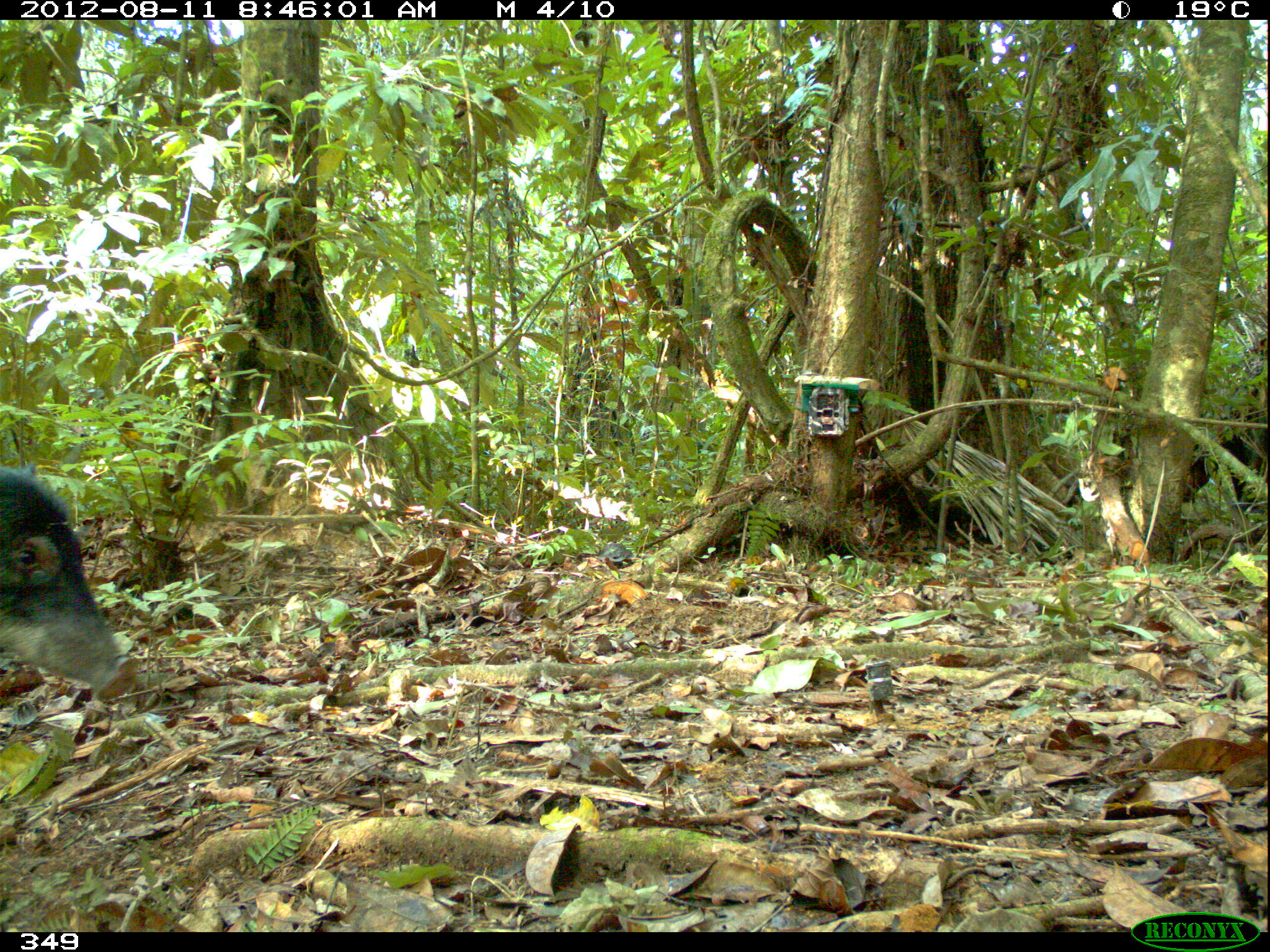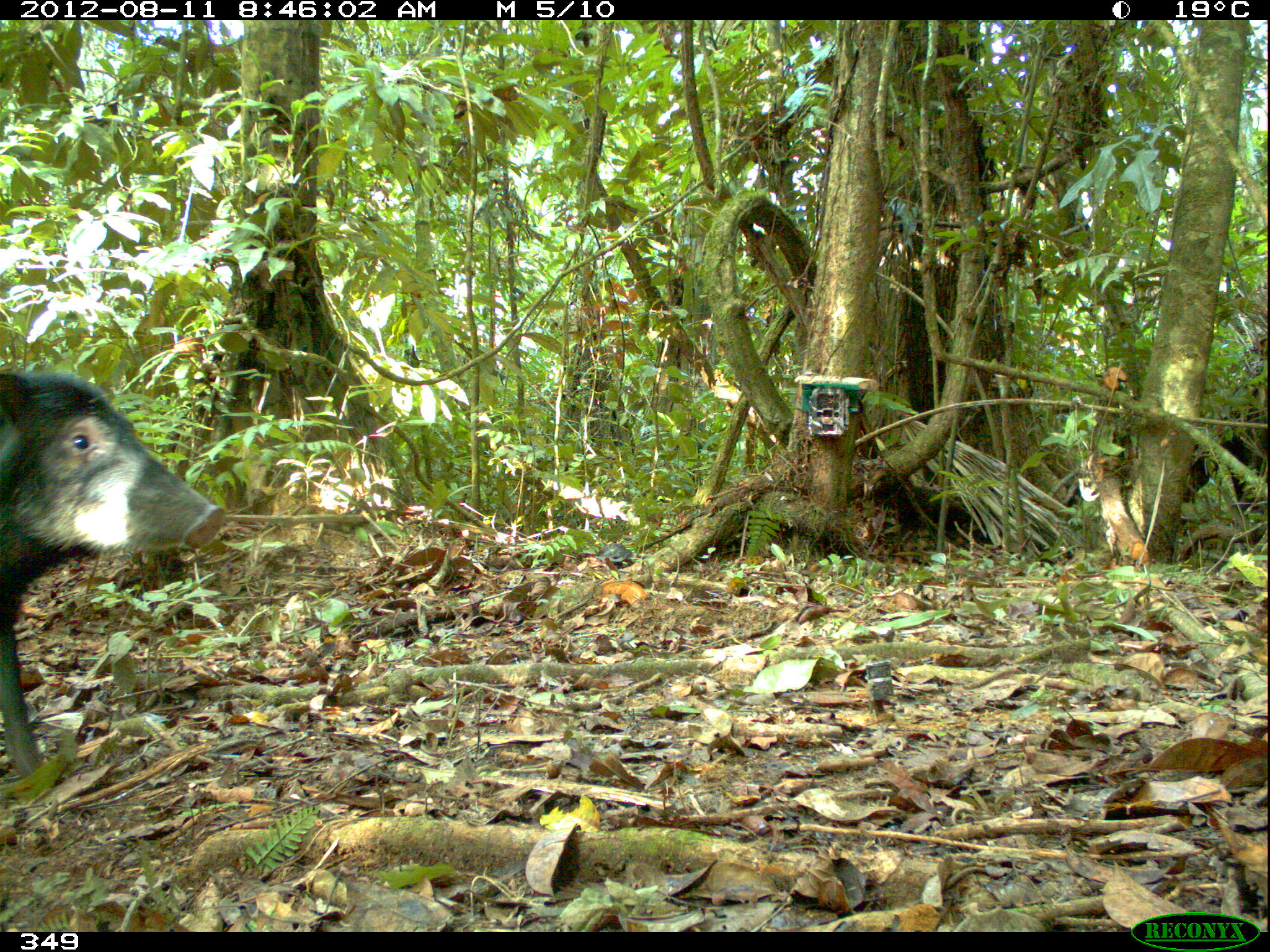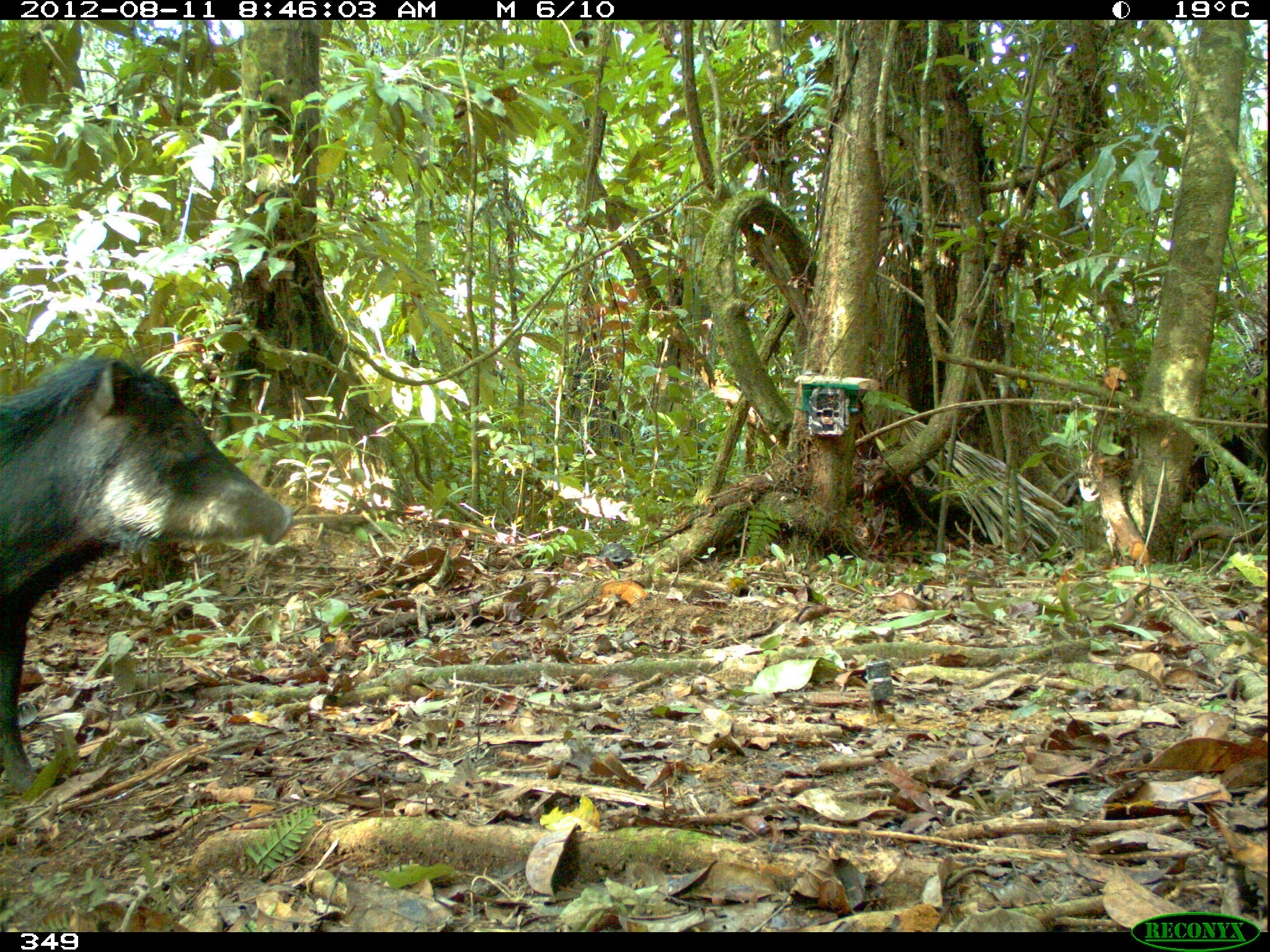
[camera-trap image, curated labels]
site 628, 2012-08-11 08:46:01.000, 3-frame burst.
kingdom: Animalia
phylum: Chordata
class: Mammalia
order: Artiodactyla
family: Tayassuidae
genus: Tayassu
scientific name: Tayassu pecari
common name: white-lipped peccary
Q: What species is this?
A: Tayassu pecari (white-lipped peccary).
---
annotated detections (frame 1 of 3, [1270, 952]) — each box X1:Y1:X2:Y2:
tayassu pecari: 1:457:142:703; 1184:432:1270:502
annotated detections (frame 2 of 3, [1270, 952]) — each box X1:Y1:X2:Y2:
tayassu pecari: 1:369:228:789; 1174:426:1268:510